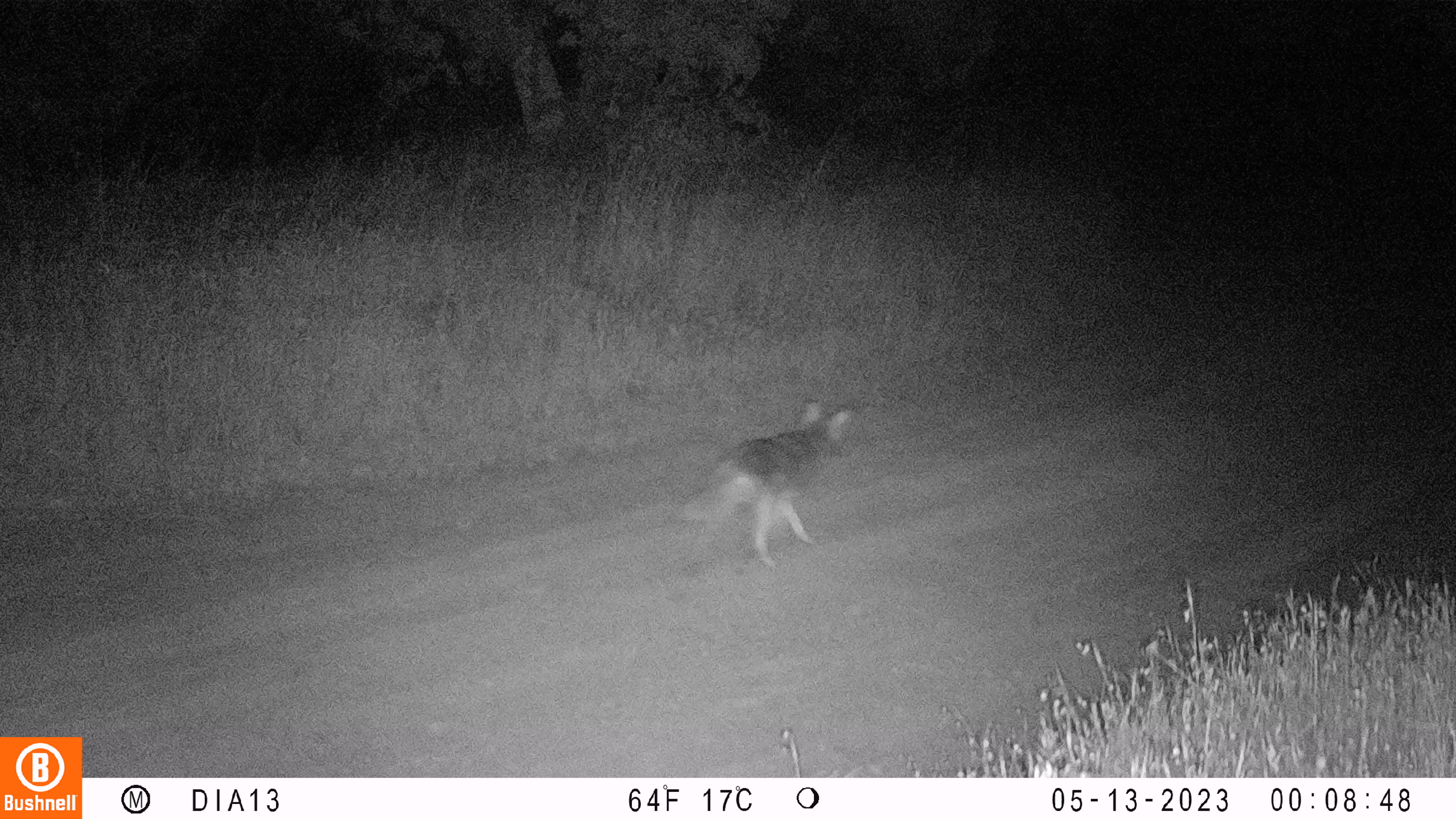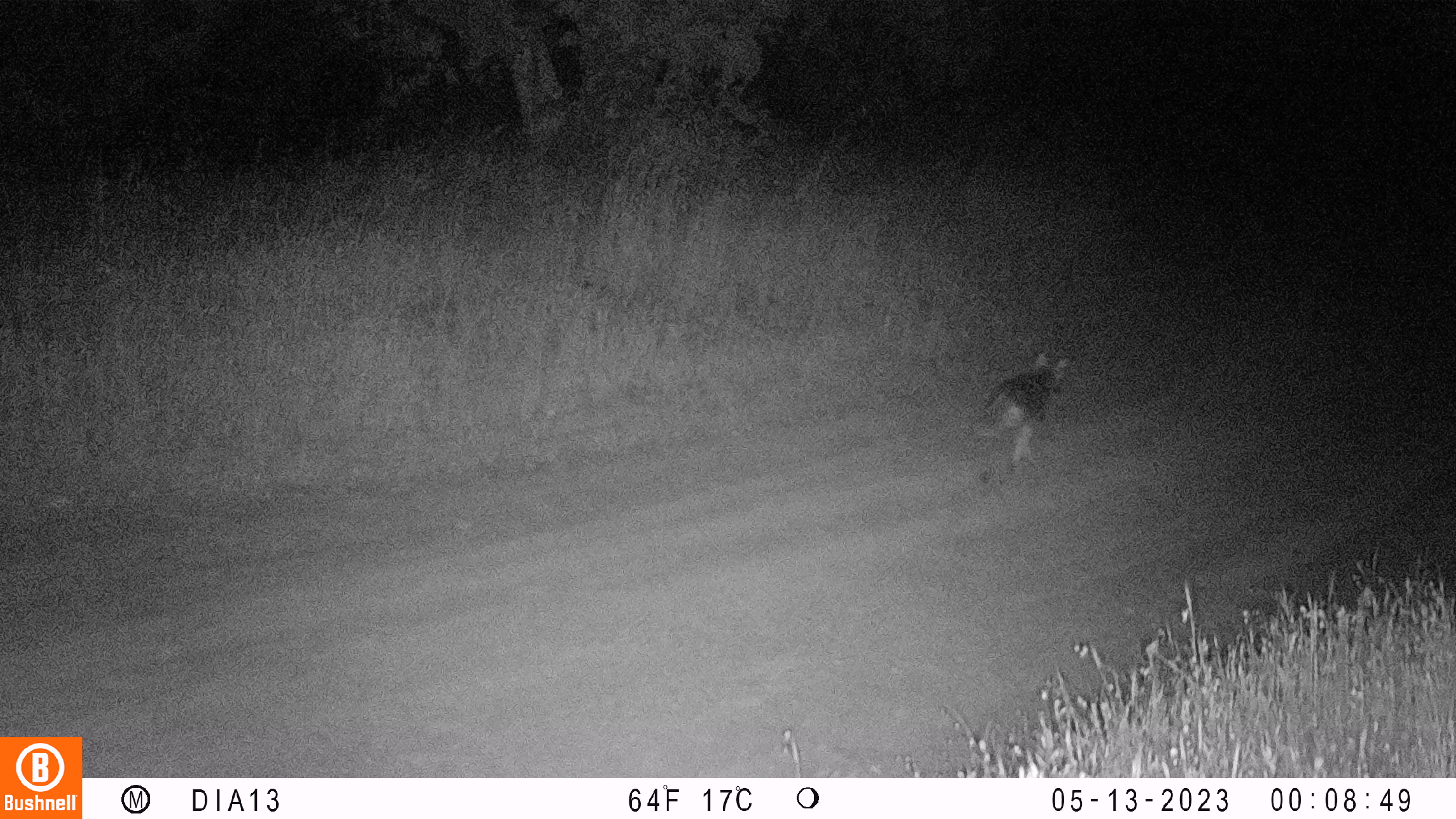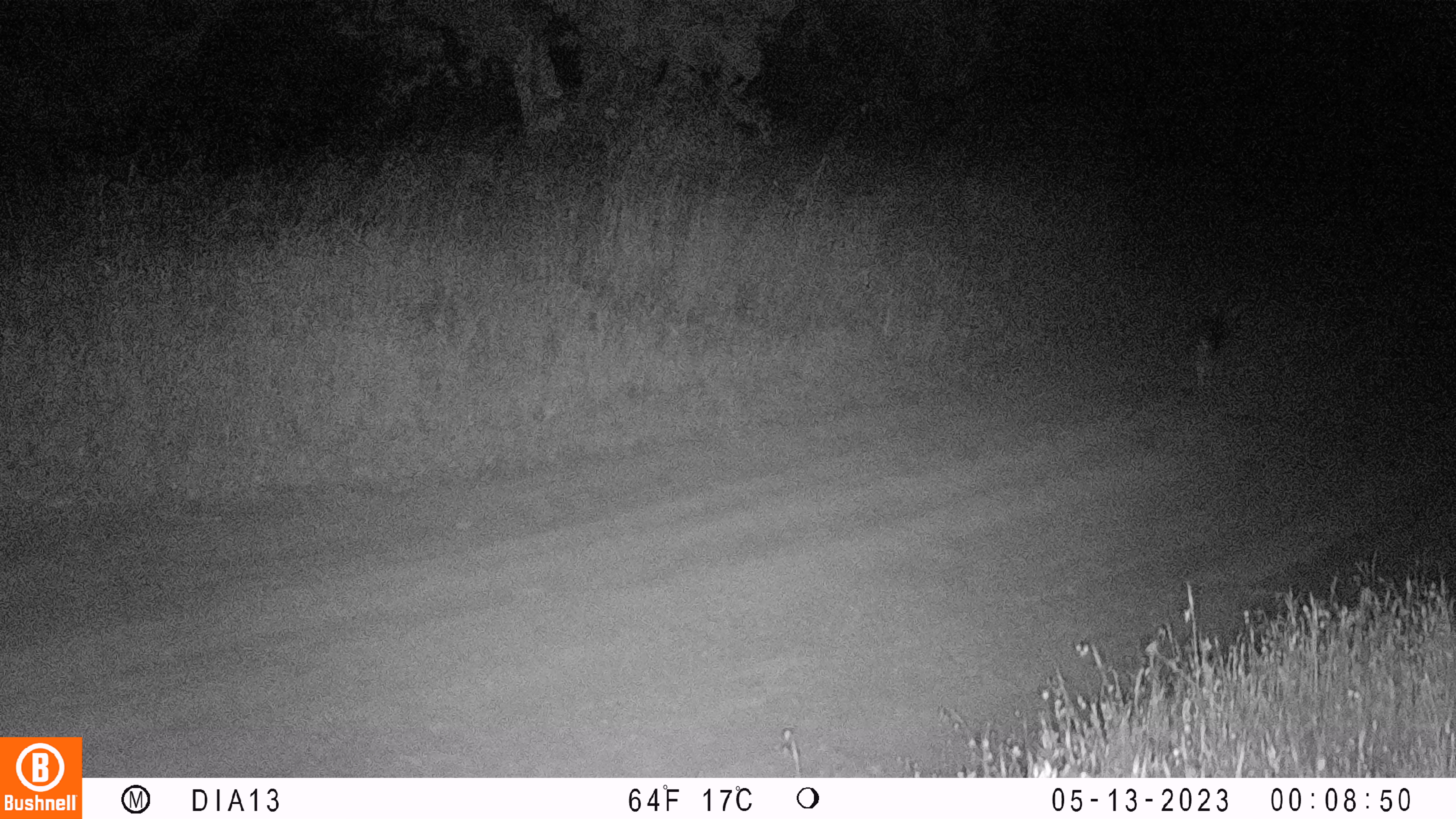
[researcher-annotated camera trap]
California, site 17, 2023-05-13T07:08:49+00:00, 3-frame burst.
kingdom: Animalia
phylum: Chordata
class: Mammalia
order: Carnivora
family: Canidae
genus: Canis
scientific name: Canis latrans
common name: coyote